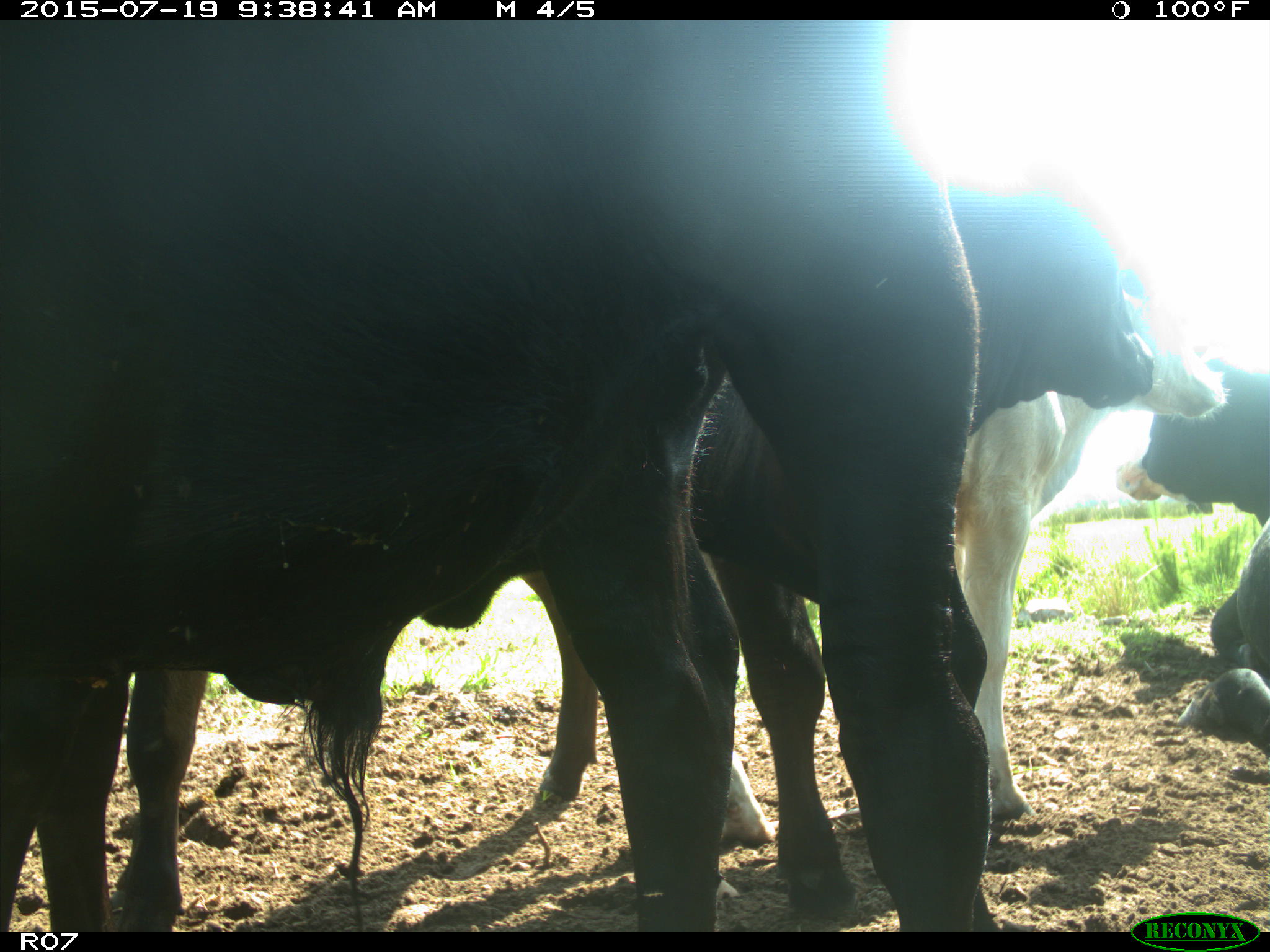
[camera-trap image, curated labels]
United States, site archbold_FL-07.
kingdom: Animalia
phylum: Chordata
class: Mammalia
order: Artiodactyla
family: Bovidae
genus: Bos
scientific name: Bos taurus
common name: domestic cow